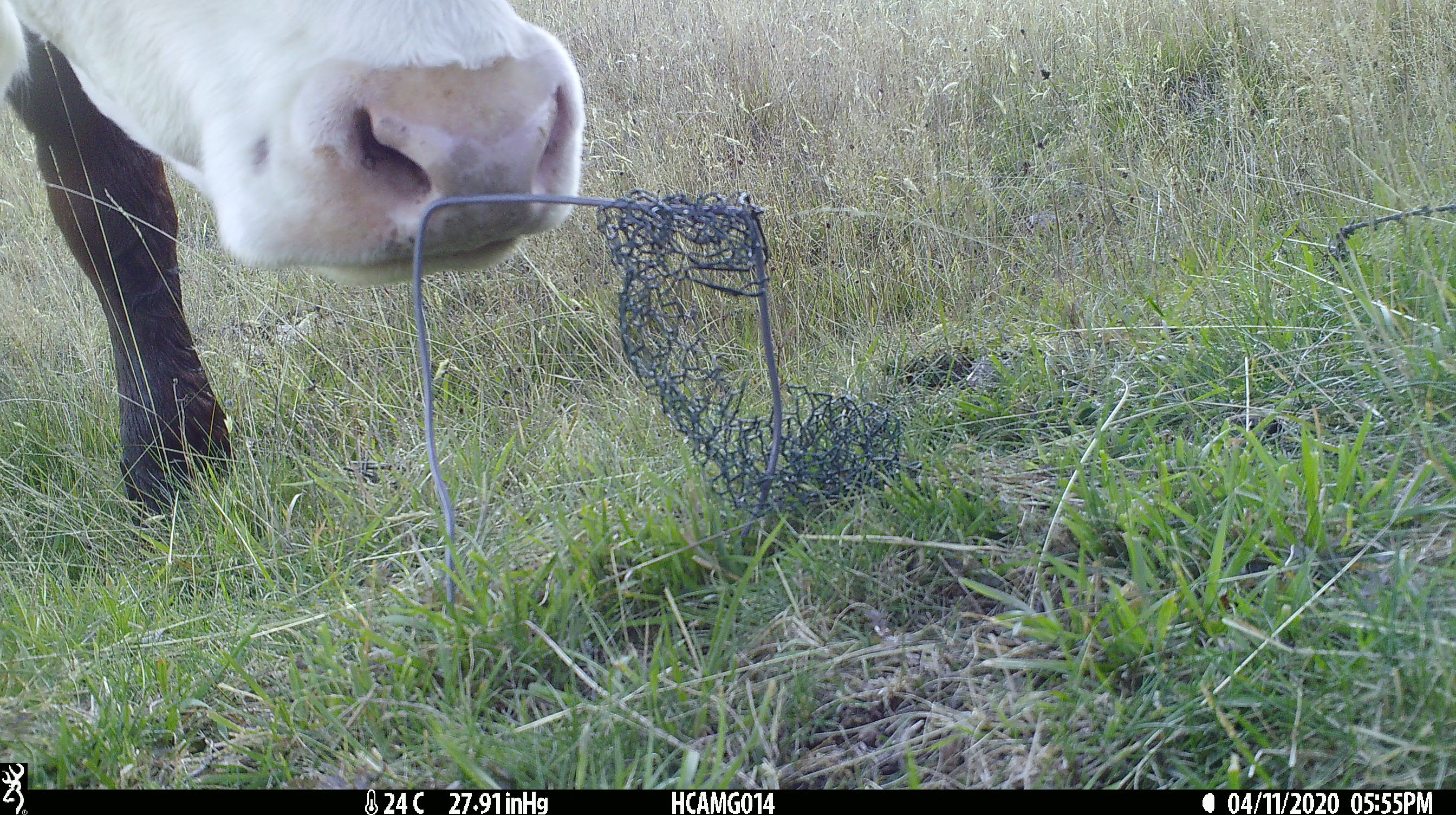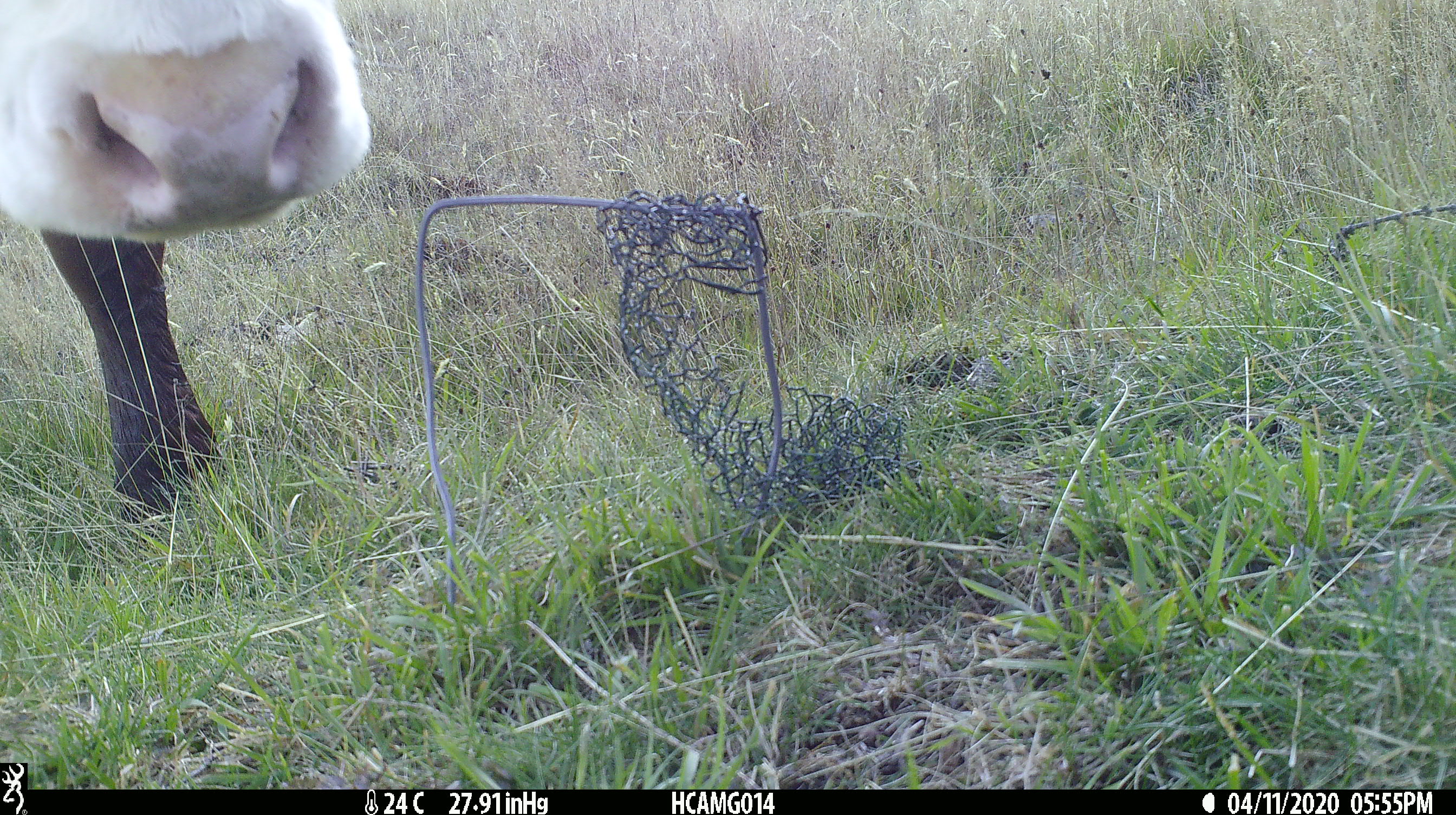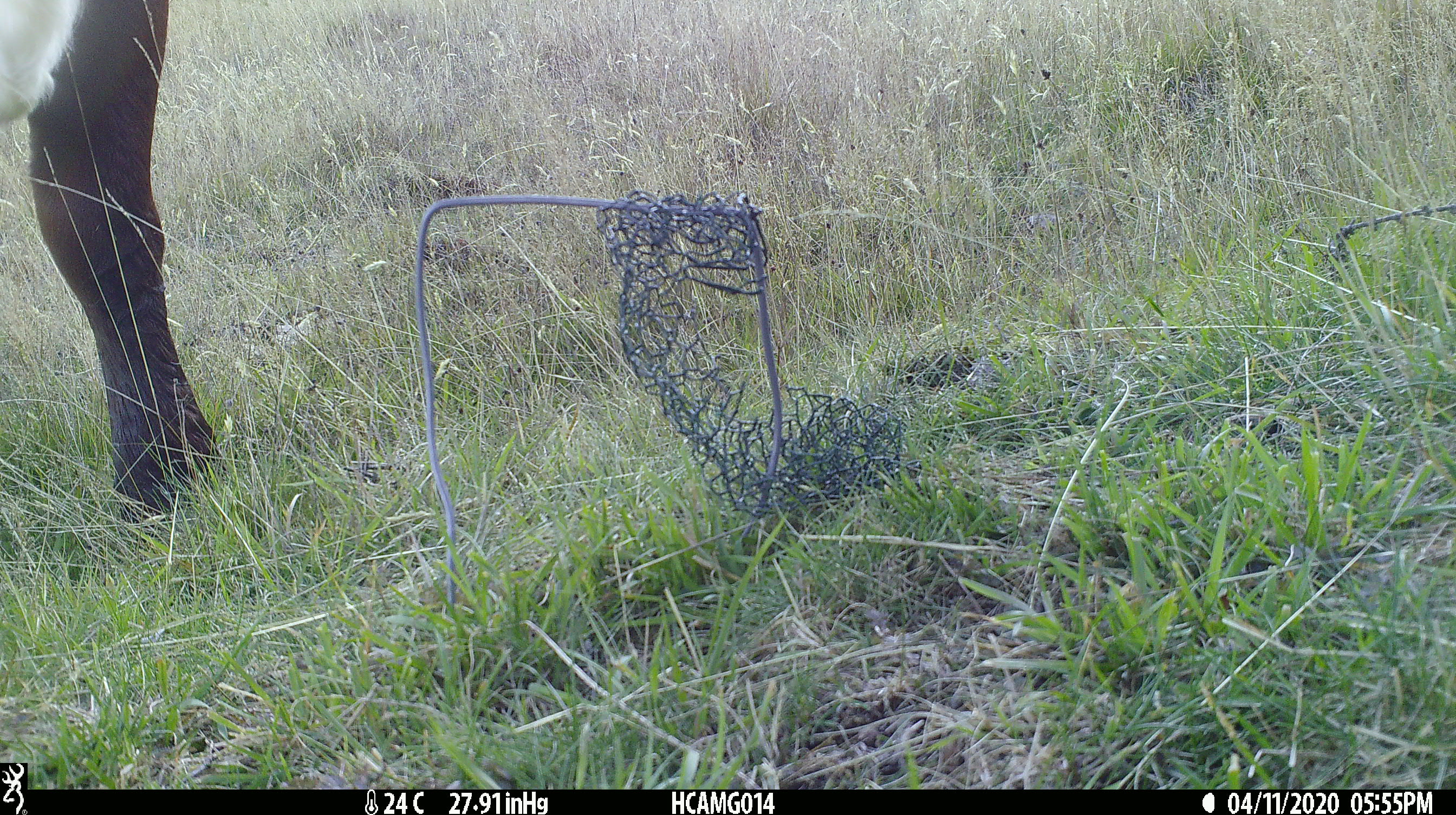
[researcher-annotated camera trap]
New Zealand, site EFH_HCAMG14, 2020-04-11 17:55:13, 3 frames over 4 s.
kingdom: Animalia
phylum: Chordata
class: Mammalia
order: Artiodactyla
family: Bovidae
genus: Bos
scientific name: Bos taurus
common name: domestic cow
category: cow